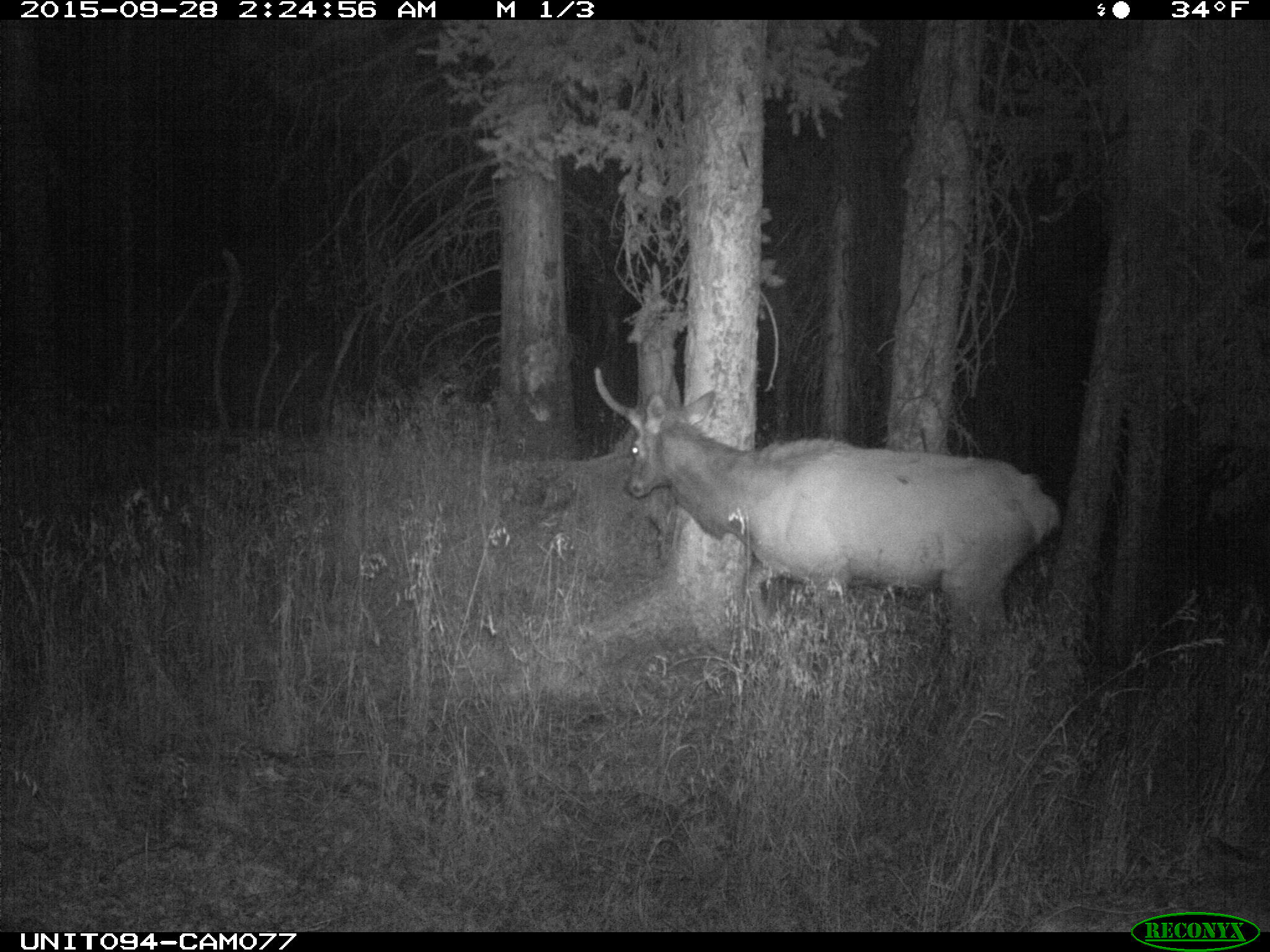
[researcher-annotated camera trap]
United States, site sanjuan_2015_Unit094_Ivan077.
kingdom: Animalia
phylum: Chordata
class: Mammalia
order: Artiodactyla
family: Cervidae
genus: Cervus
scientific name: Cervus elaphus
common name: red deer